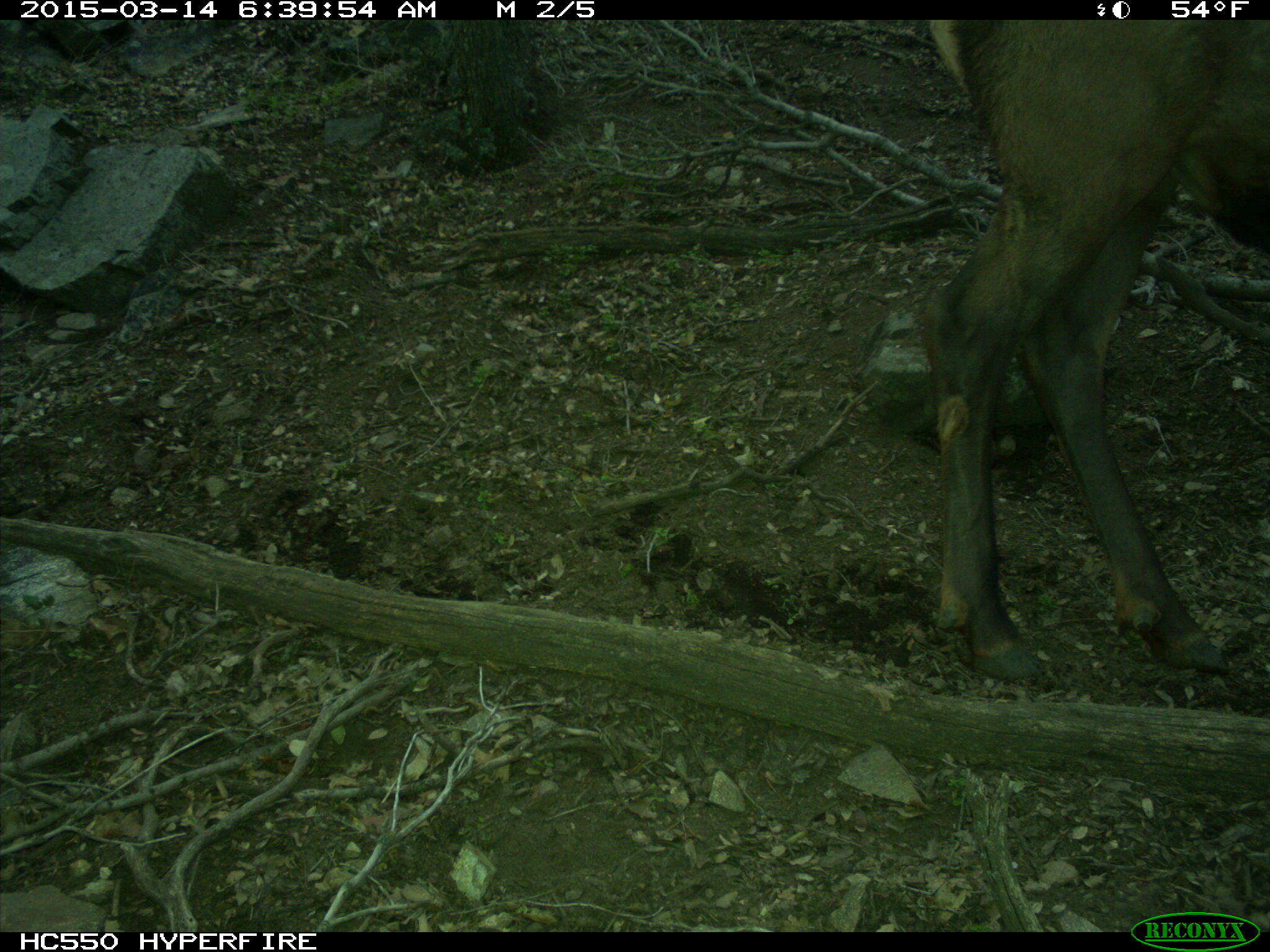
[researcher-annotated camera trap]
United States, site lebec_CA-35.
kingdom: Animalia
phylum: Chordata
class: Mammalia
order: Artiodactyla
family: Cervidae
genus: Cervus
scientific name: Cervus canadensis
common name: elk